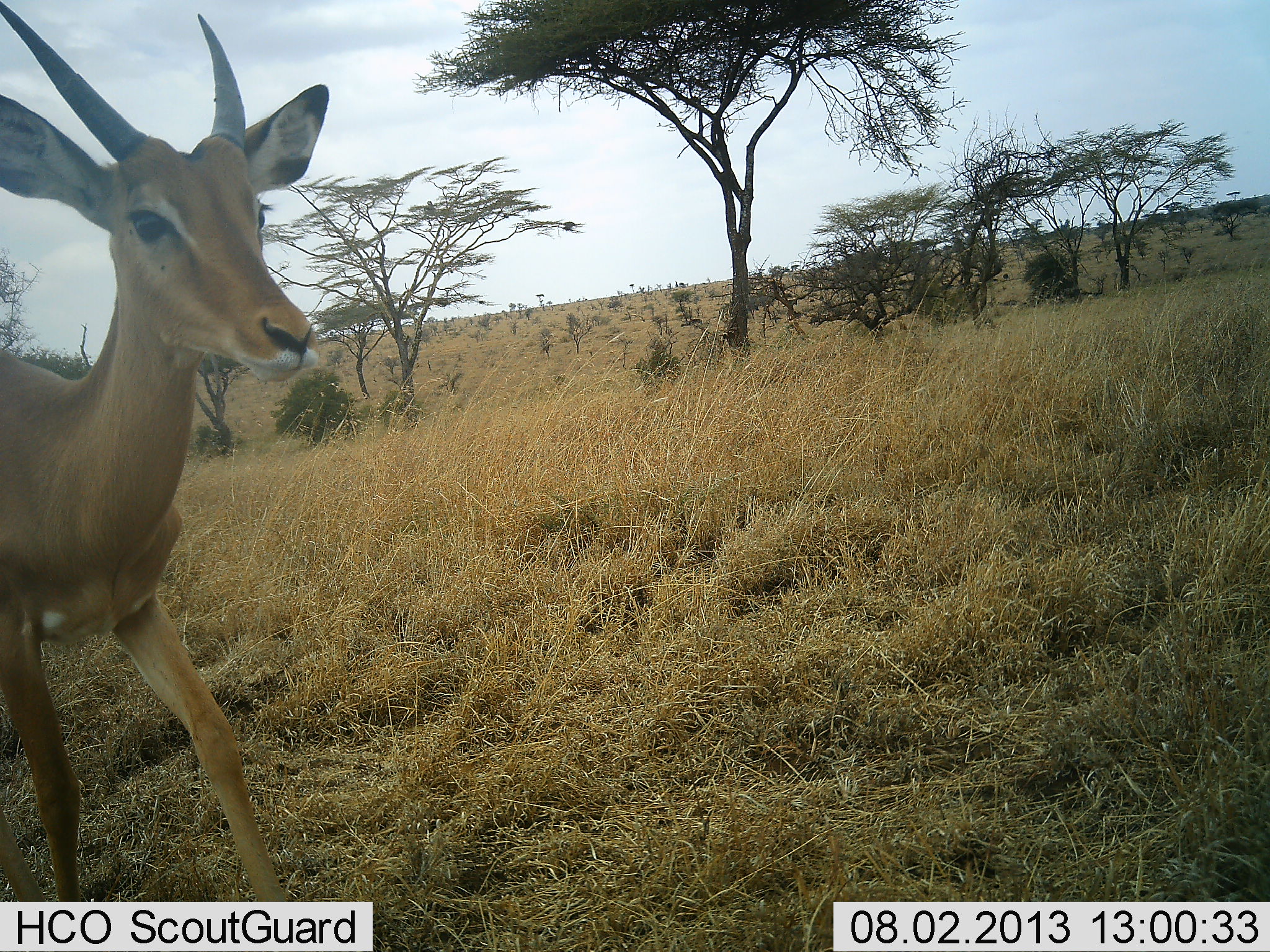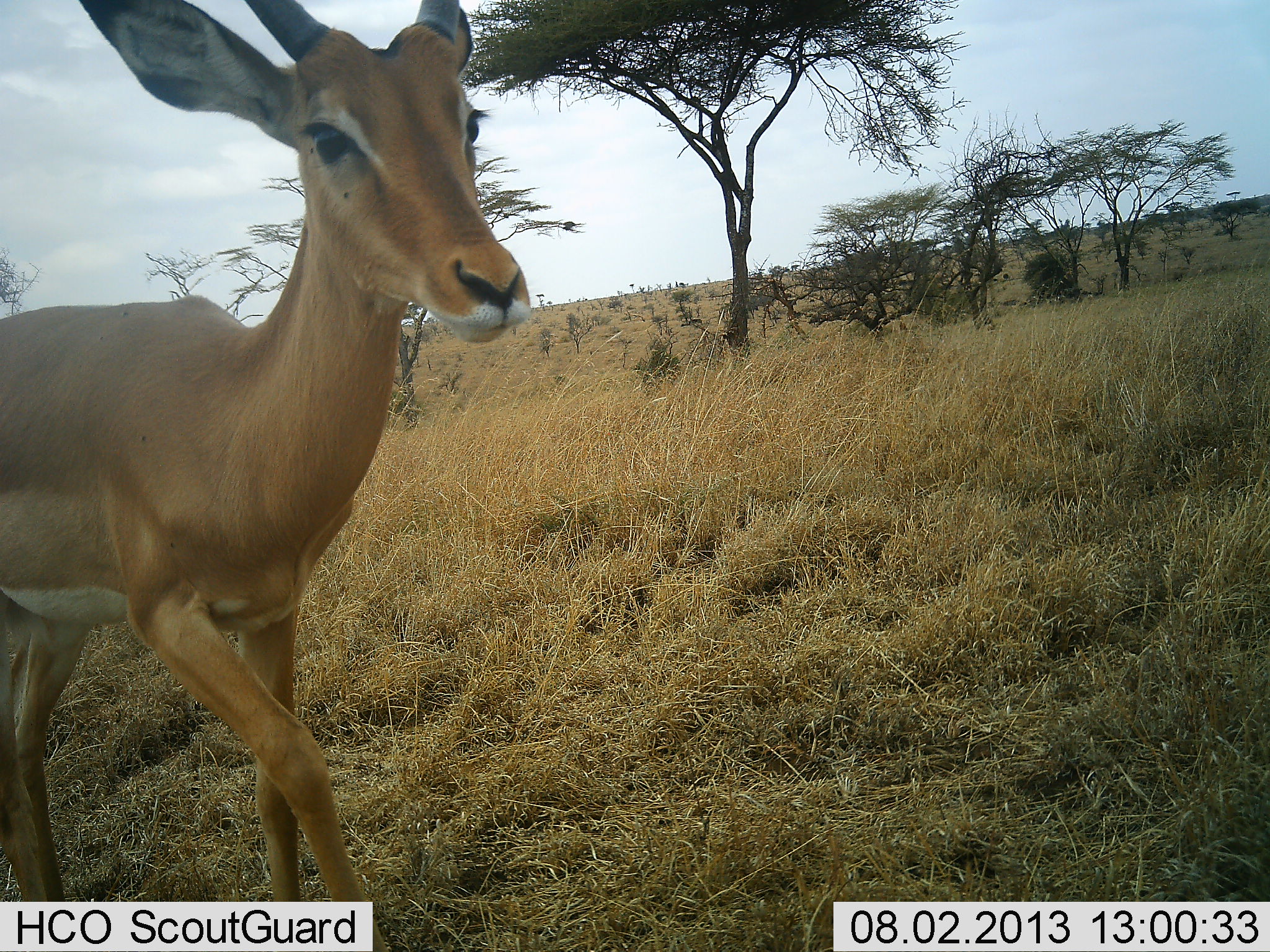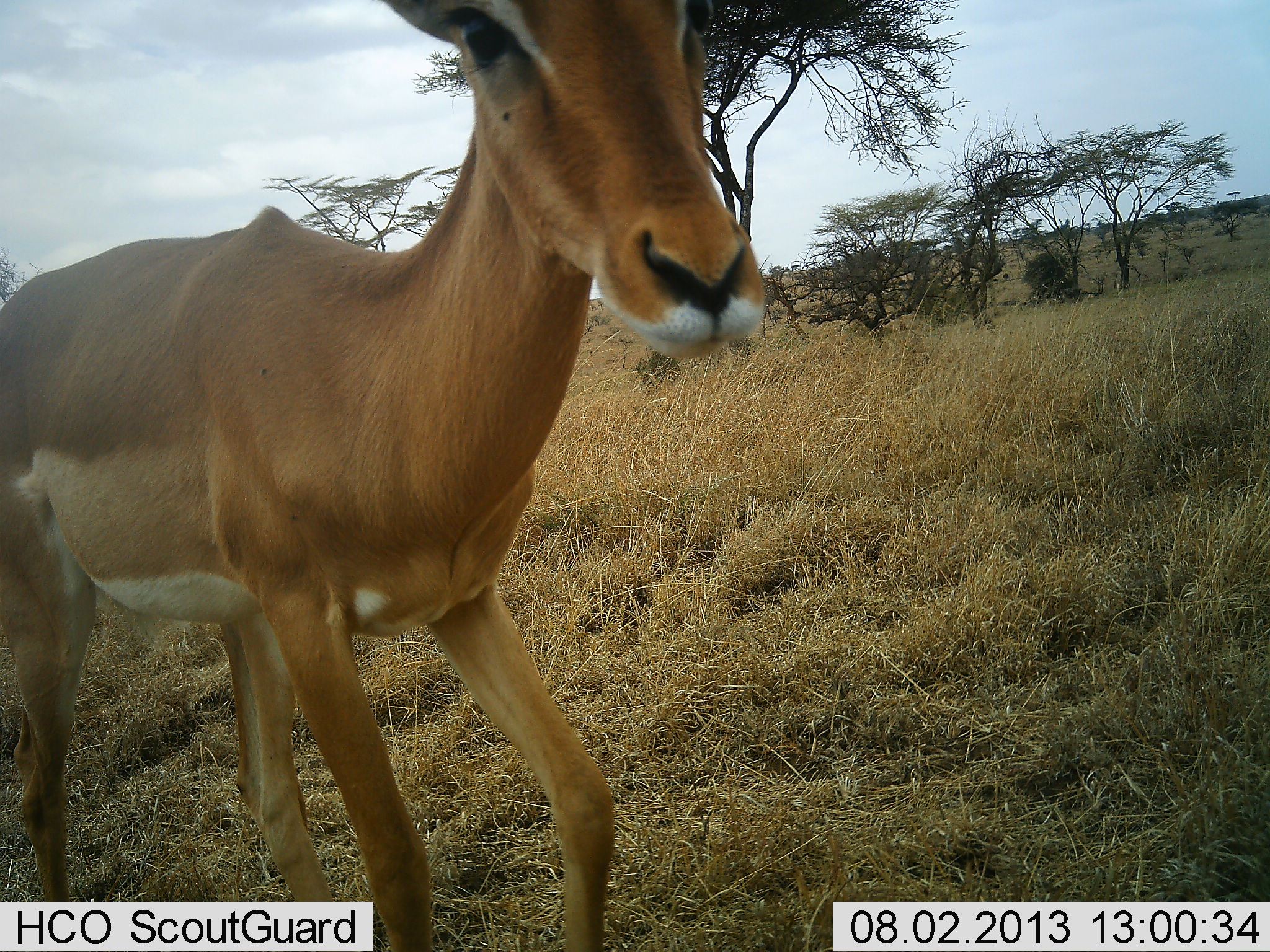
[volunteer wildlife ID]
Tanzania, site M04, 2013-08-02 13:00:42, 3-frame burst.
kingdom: Animalia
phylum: Chordata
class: Mammalia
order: Artiodactyla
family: Bovidae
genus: Aepyceros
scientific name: Aepyceros melampus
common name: impala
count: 1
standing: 0%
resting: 0%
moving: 100%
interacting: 0%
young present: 0%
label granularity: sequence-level